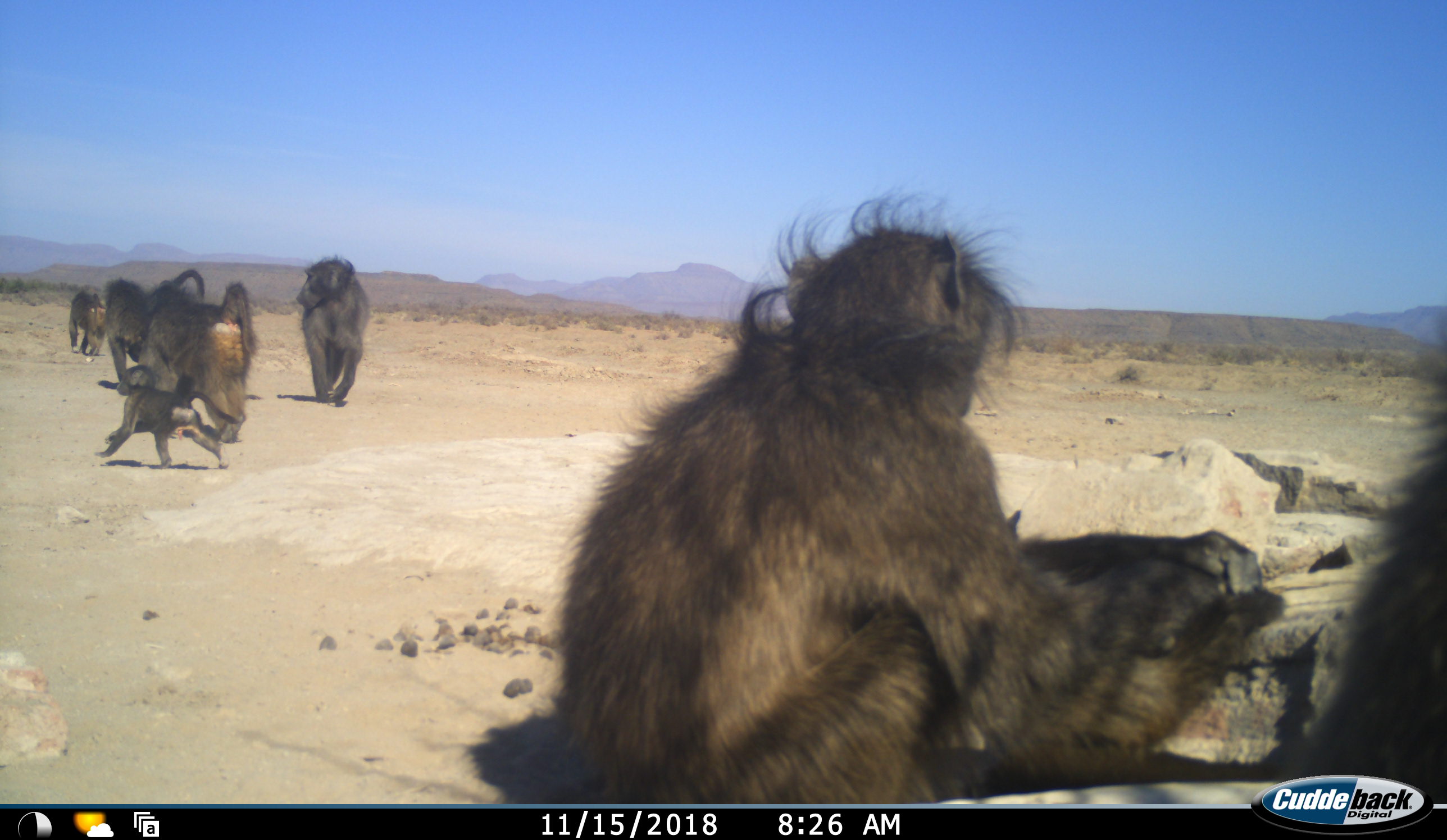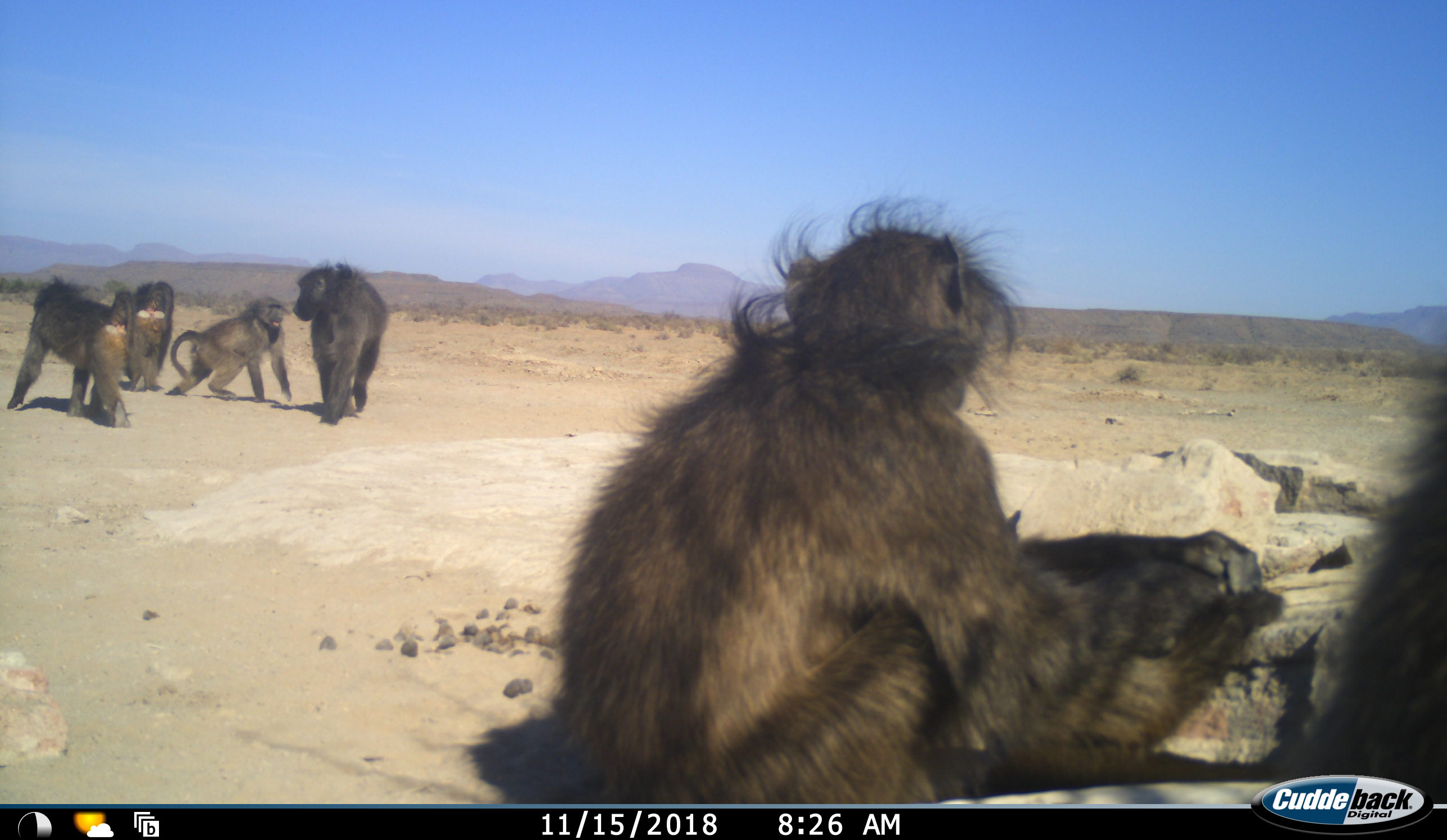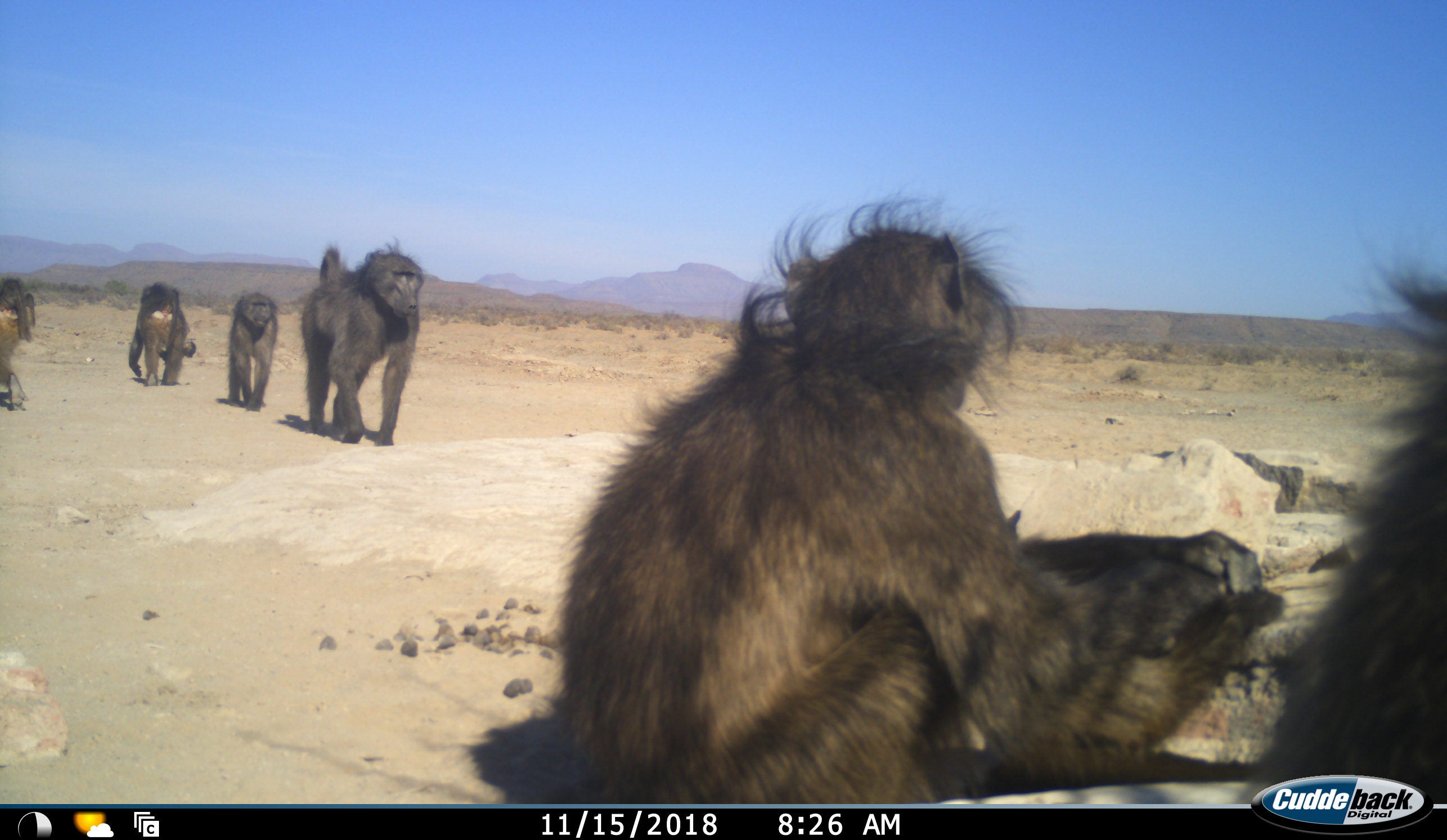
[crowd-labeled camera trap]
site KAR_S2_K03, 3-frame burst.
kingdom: Animalia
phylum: Chordata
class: Mammalia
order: Primates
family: Cercopithecidae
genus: Papio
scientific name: Papio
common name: baboon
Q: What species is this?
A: Baboon (Papio).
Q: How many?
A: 7.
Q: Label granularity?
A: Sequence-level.